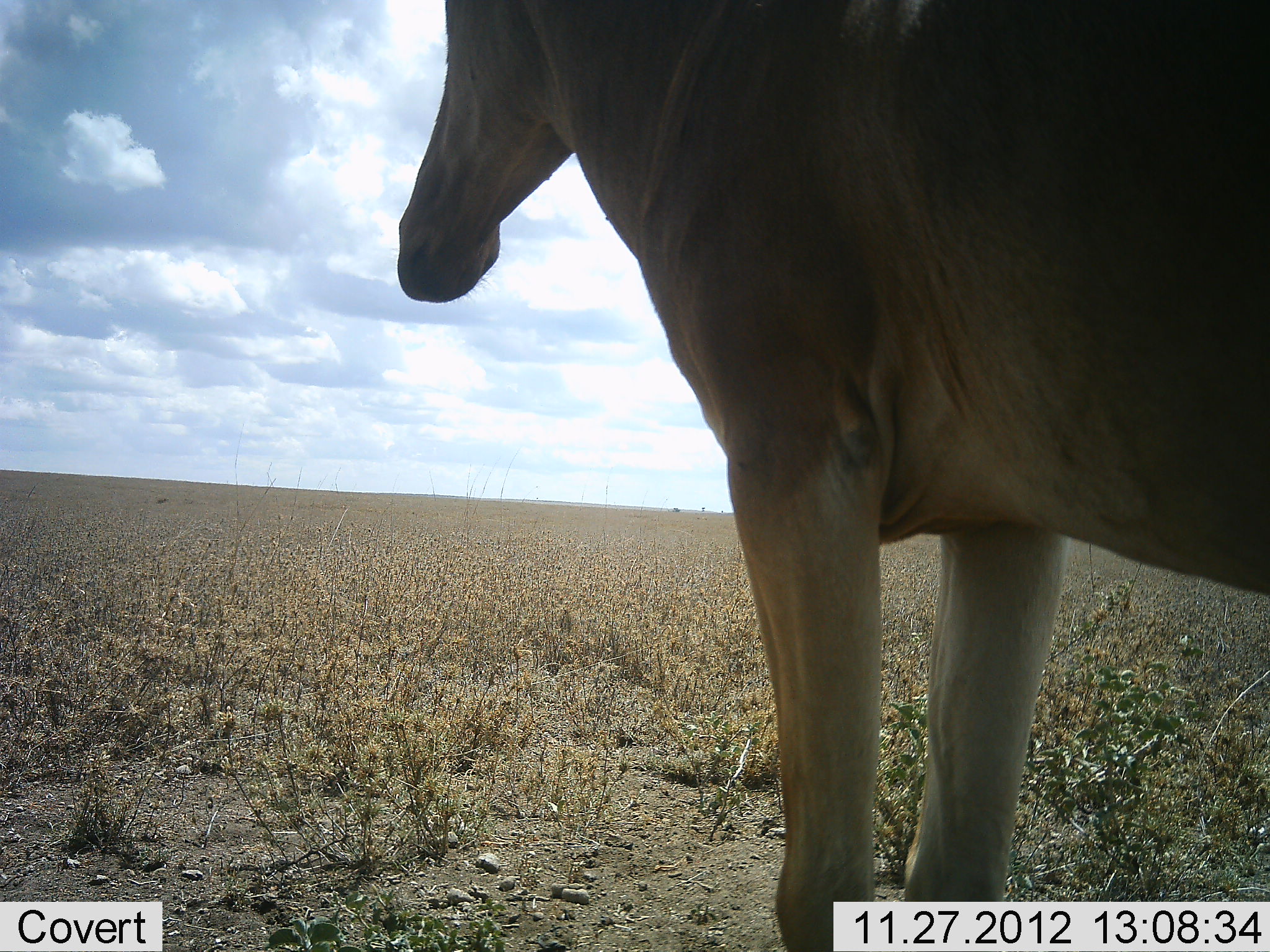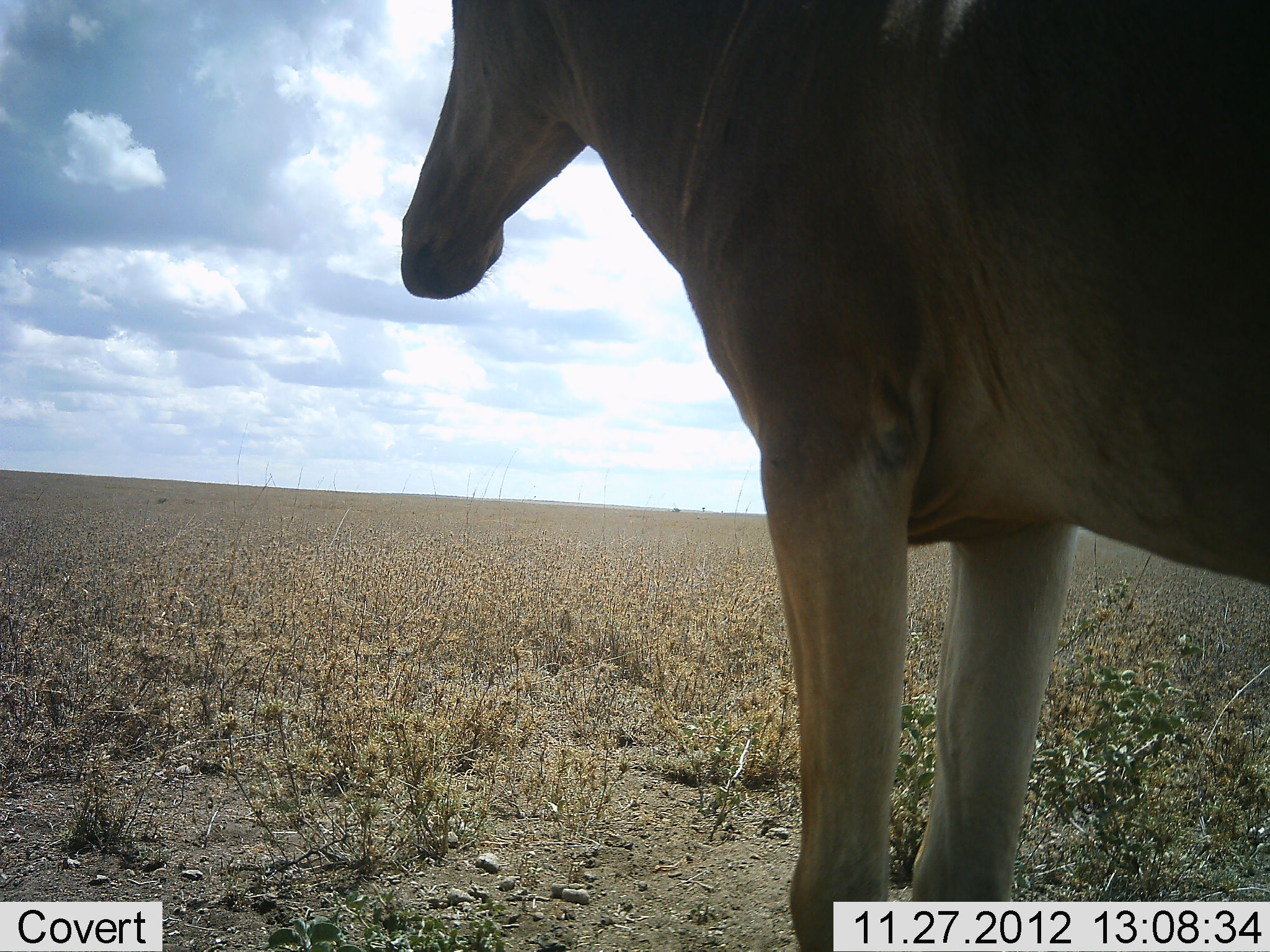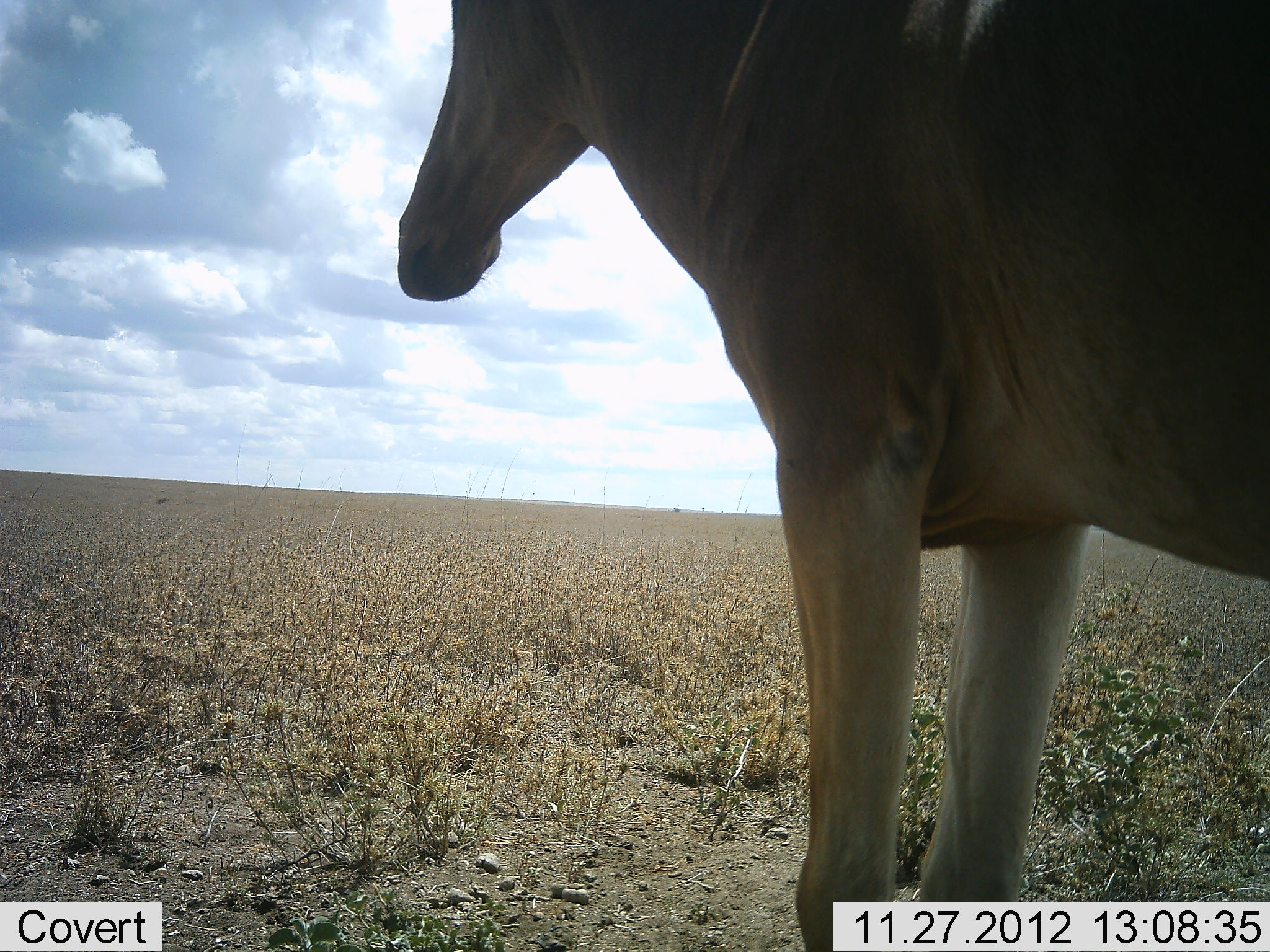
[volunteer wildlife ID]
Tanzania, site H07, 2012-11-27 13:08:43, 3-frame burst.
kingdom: Animalia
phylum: Chordata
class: Mammalia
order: Artiodactyla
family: Bovidae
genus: Alcelaphus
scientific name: Alcelaphus buselaphus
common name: hartebeest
Hartebeest (Alcelaphus buselaphus), count 1. Behavior (volunteer vote fractions): standing 100%, resting 10%, moving 0%, interacting 0%. Young present (vote fraction): 0%. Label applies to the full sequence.